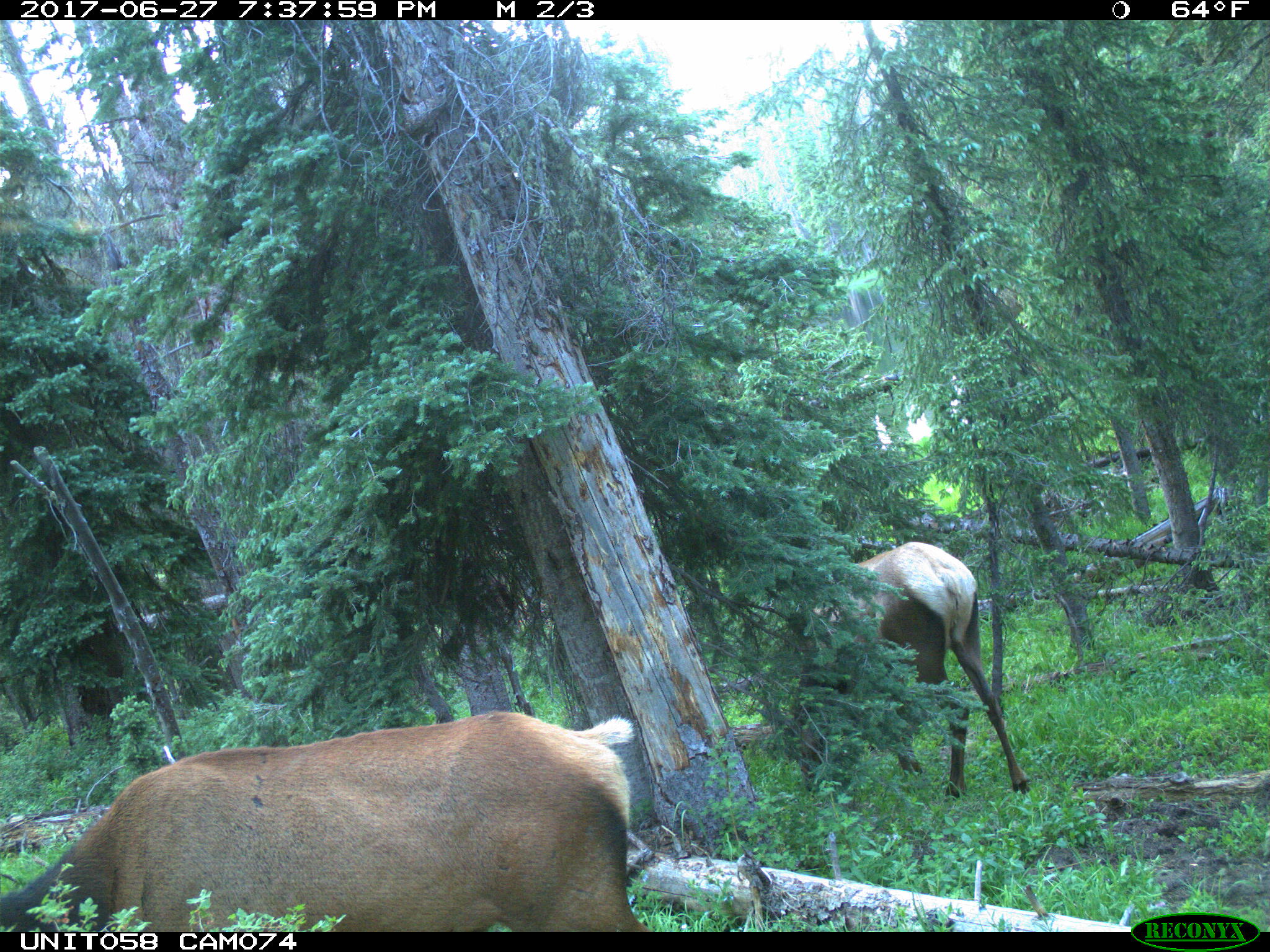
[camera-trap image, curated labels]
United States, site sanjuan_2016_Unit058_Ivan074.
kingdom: Animalia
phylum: Chordata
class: Mammalia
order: Artiodactyla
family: Cervidae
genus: Cervus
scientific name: Cervus elaphus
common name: red deer